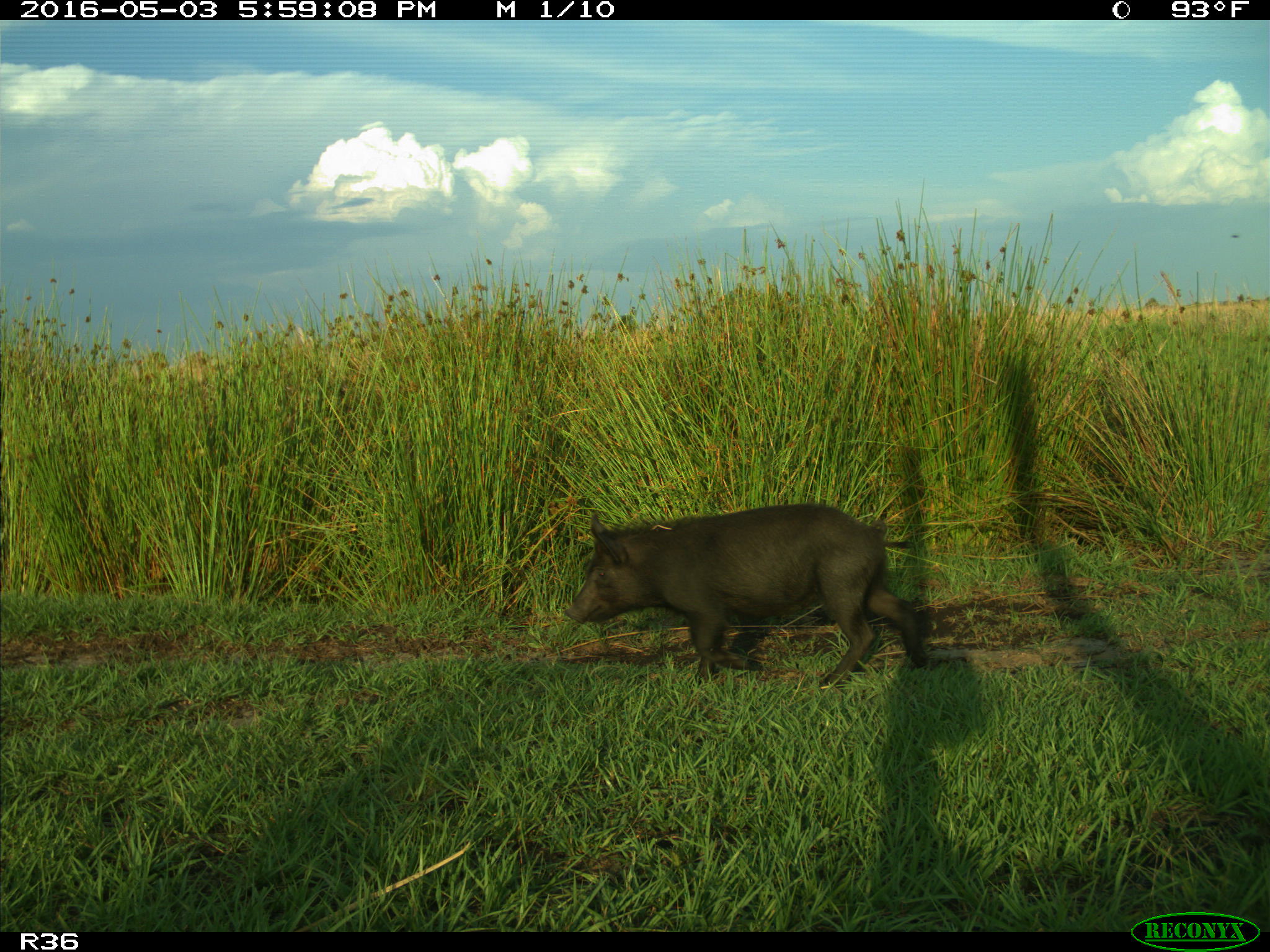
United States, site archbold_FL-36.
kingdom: Animalia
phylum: Chordata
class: Mammalia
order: Artiodactyla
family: Suidae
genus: Sus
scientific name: Sus scrofa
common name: wild boar